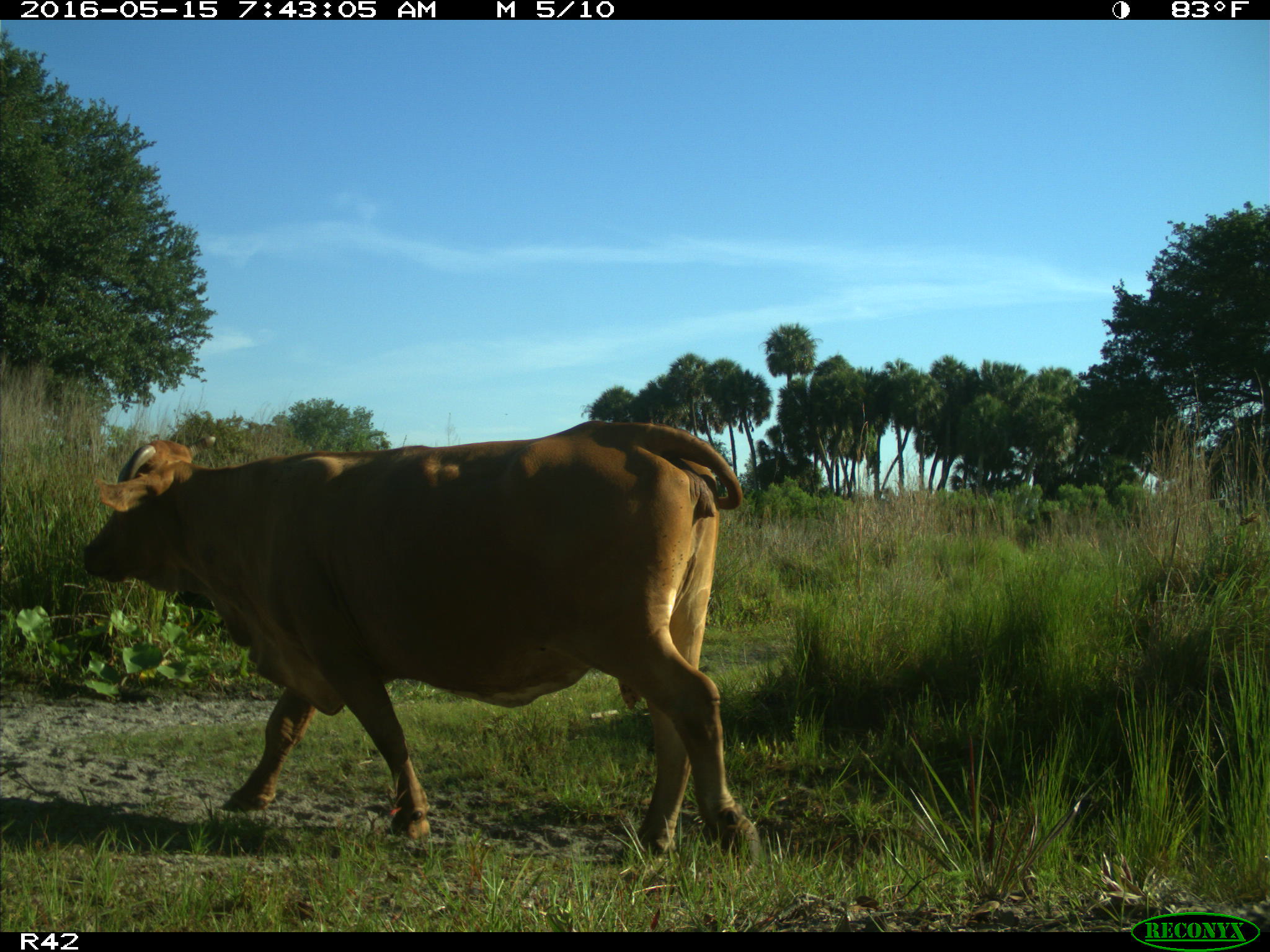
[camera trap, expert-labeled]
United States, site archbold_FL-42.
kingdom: Animalia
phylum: Chordata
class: Mammalia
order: Artiodactyla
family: Bovidae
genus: Bos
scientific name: Bos taurus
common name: domestic cow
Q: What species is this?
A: Bos taurus (domestic cow).